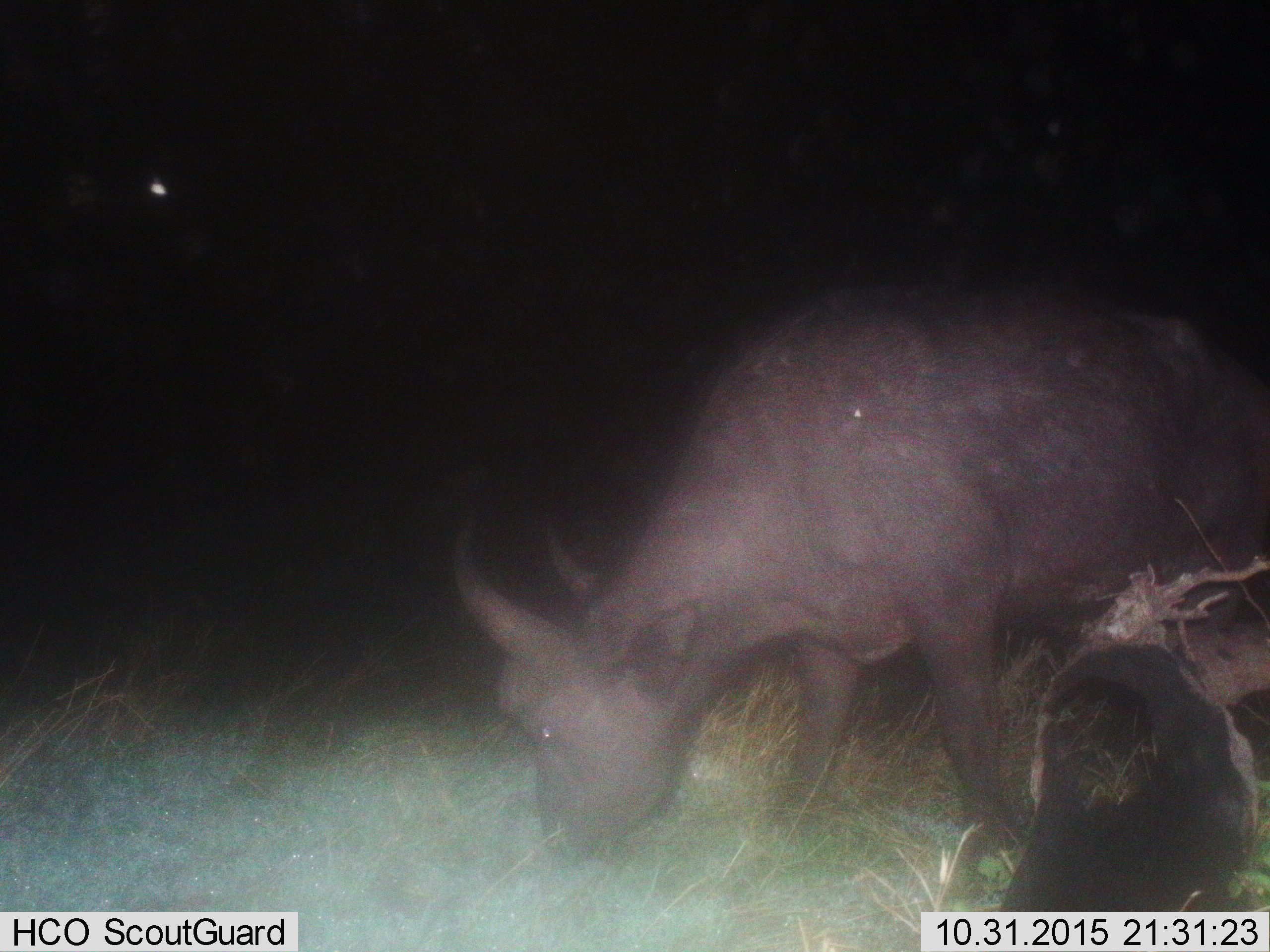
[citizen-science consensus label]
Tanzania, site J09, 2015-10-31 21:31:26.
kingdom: Animalia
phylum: Chordata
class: Mammalia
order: Artiodactyla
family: Bovidae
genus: Syncerus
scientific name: Syncerus caffer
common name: cape buffalo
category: buffalo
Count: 1.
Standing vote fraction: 0%.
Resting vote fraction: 0%.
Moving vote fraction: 0%.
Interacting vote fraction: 0%.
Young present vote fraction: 0%.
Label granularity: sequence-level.